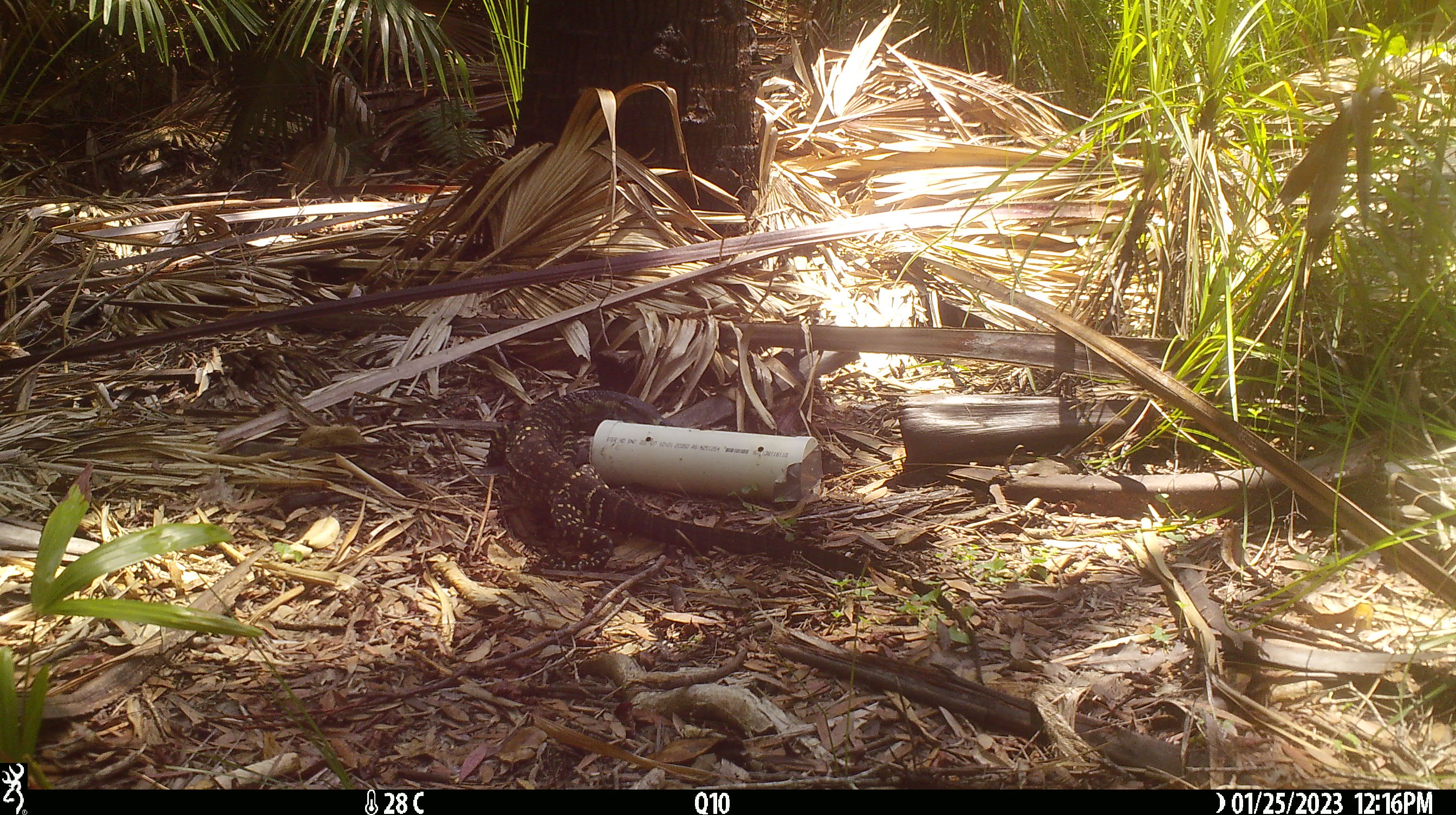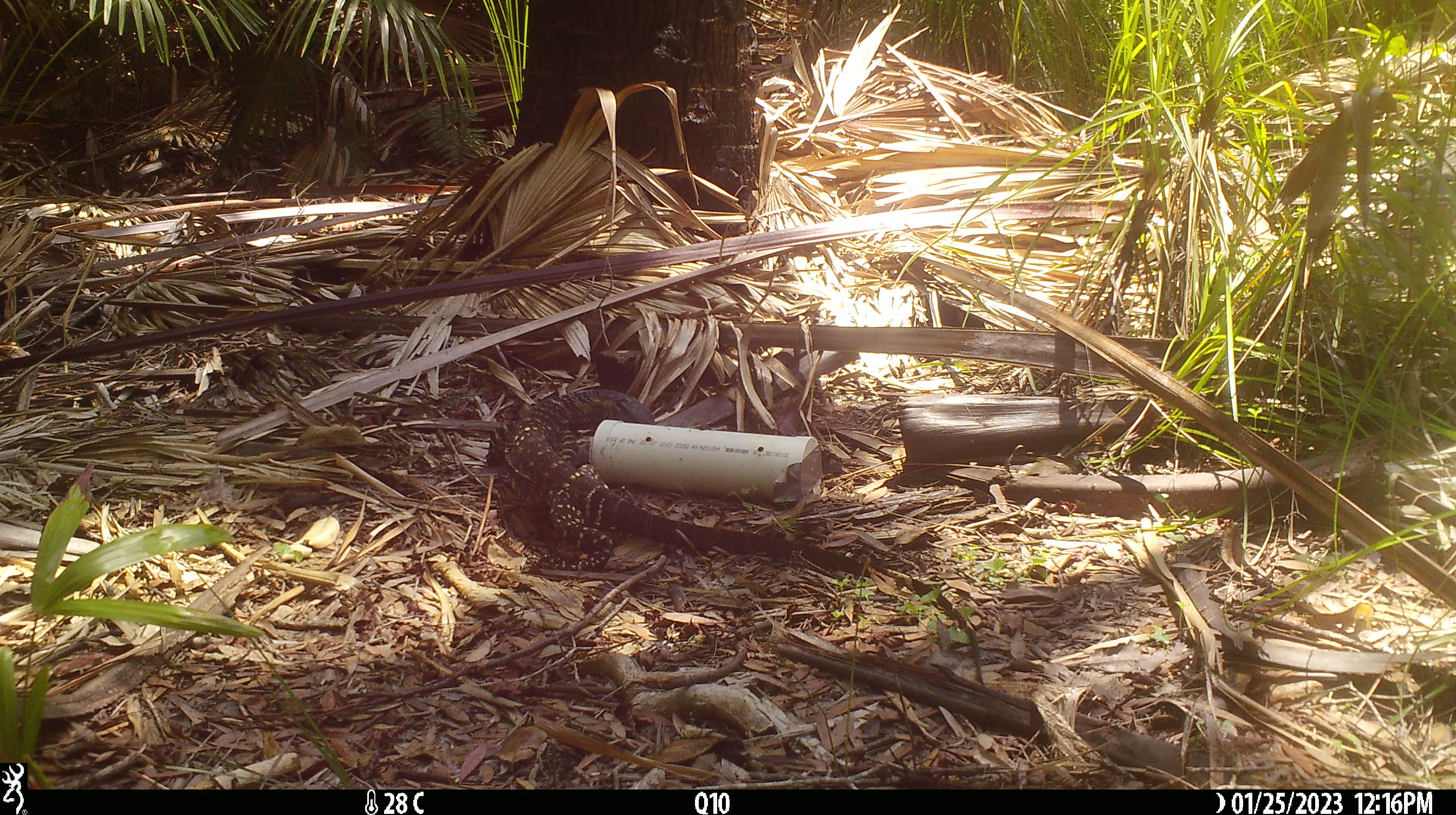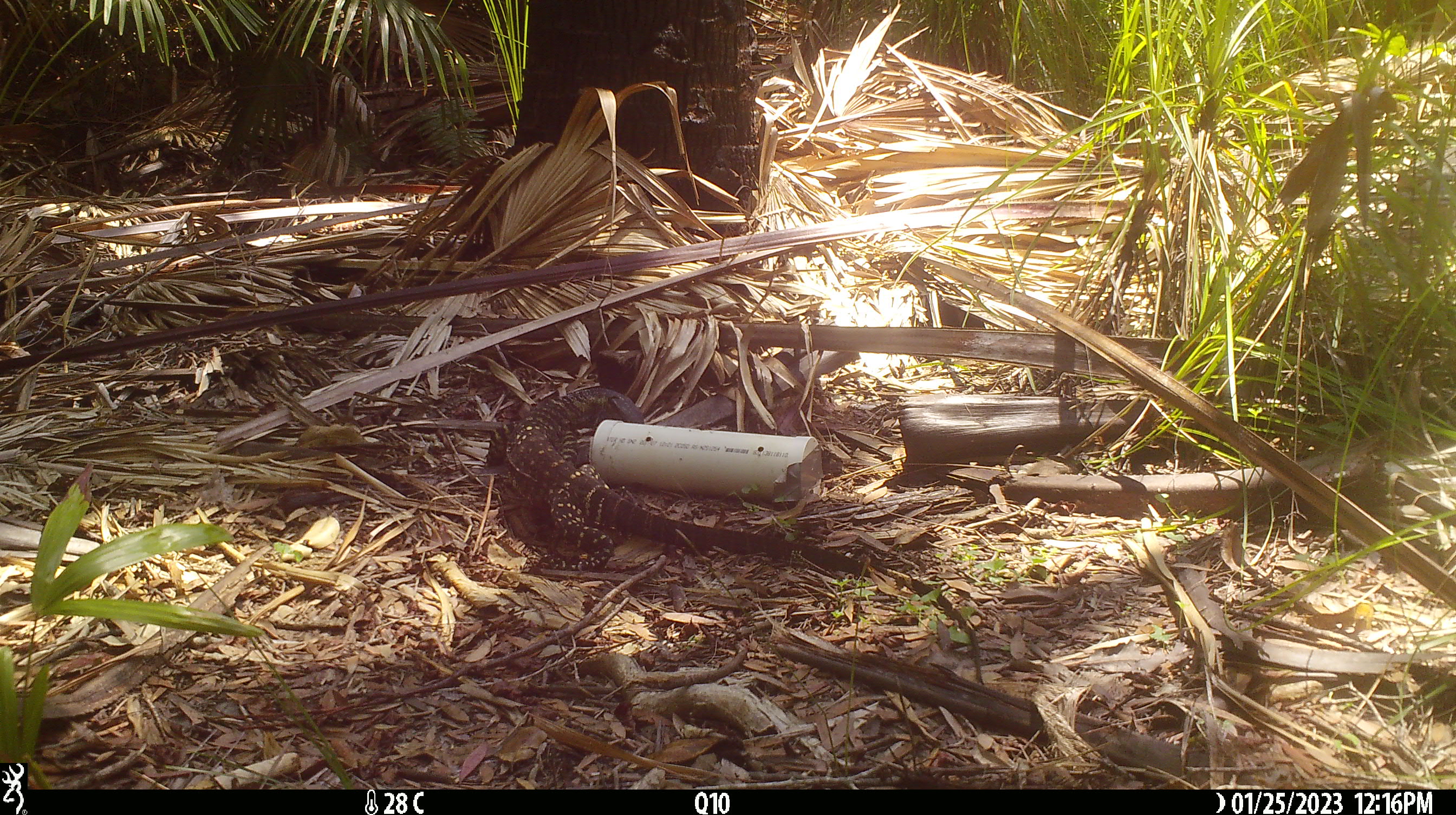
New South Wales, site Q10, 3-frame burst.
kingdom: Animalia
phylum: Chordata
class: Reptilia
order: Squamata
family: Varanidae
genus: Varanus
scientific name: Varanus varius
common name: lace monitor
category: goanna